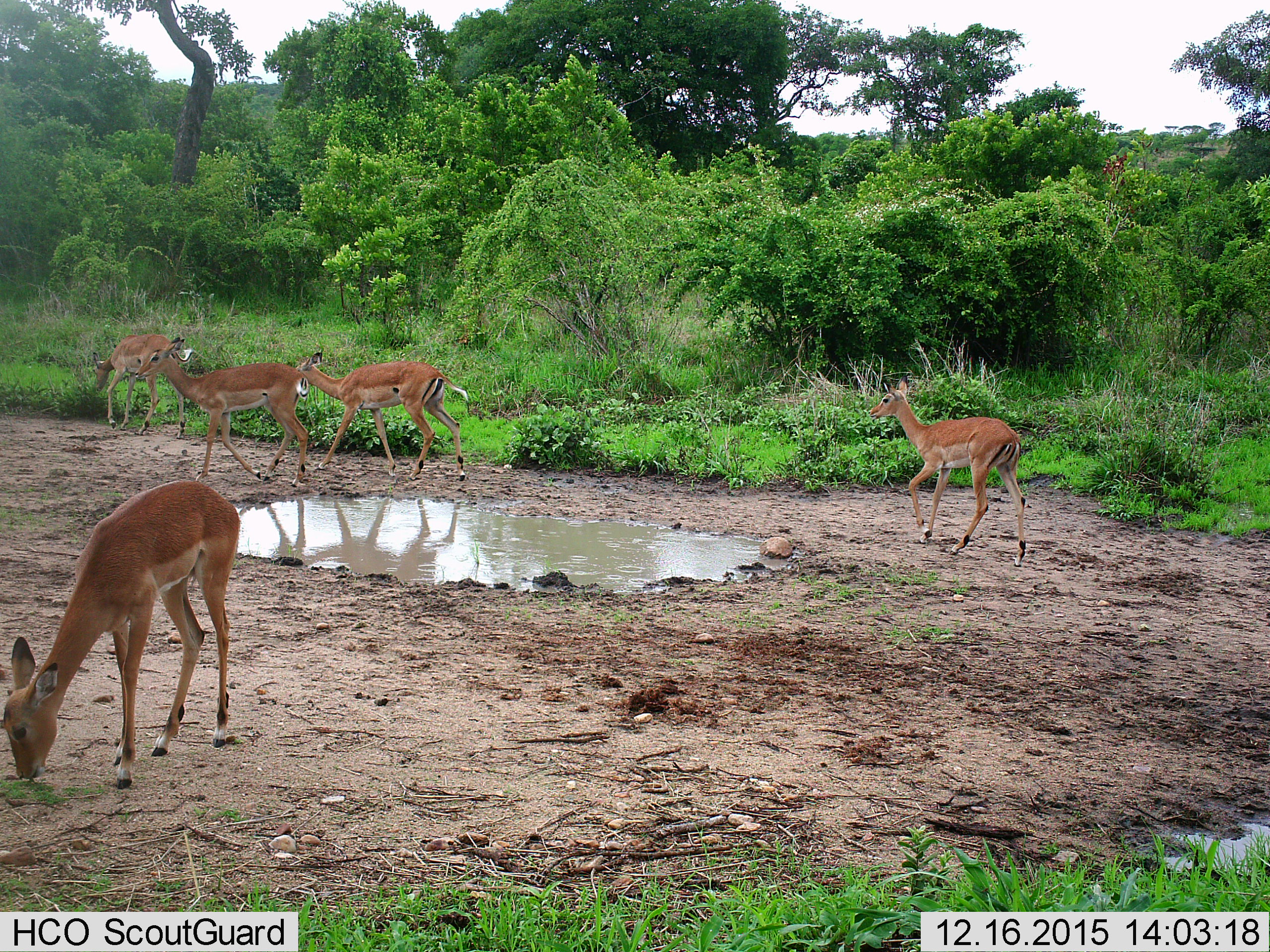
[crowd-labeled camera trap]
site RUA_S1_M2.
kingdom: Animalia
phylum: Chordata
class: Mammalia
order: Artiodactyla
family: Bovidae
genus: Aepyceros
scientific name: Aepyceros melampus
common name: impala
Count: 5.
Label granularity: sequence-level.